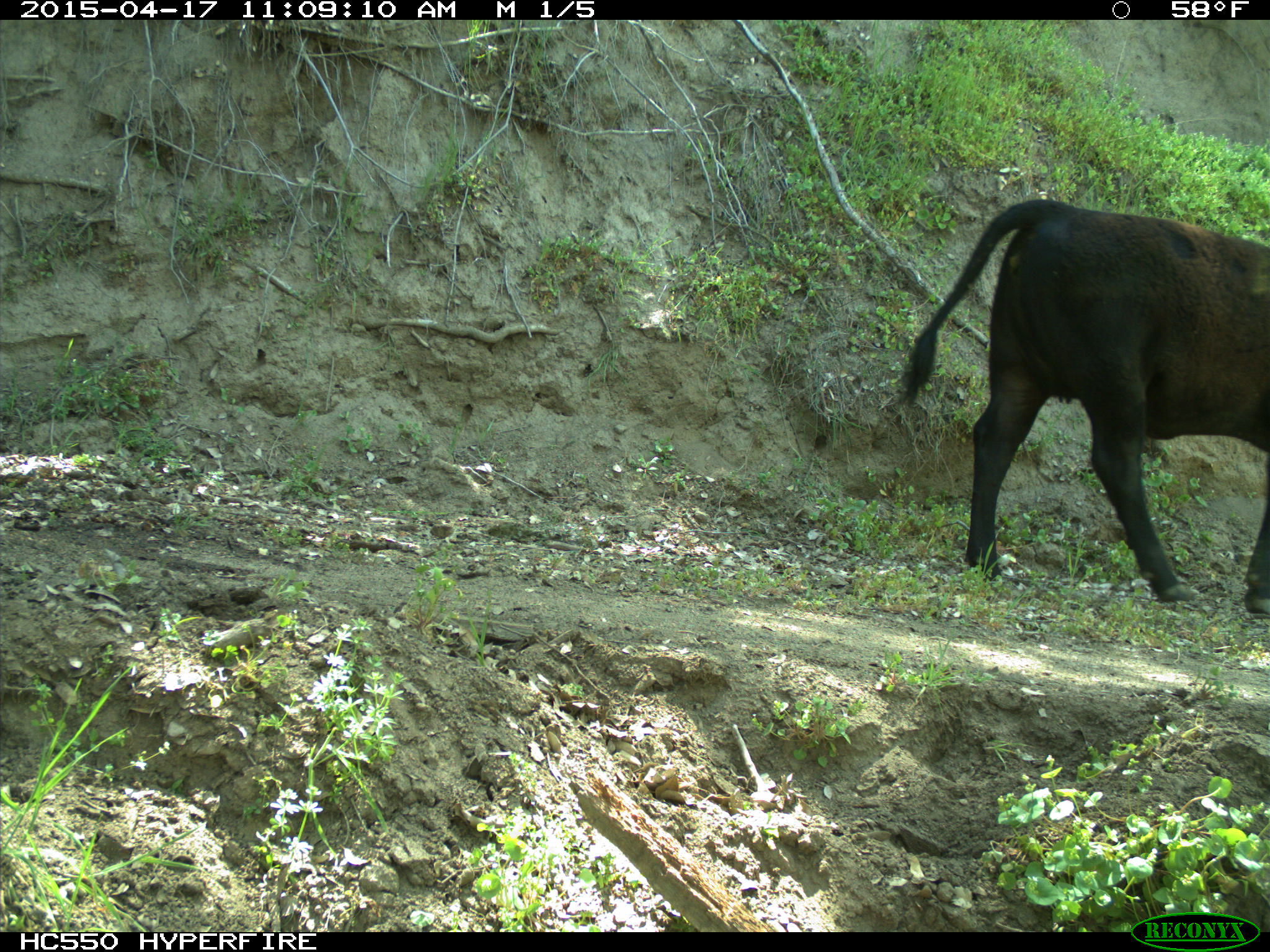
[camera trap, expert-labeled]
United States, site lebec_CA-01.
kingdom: Animalia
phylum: Chordata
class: Mammalia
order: Artiodactyla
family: Bovidae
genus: Bos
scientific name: Bos taurus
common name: domestic cow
Bos taurus (domestic cow).